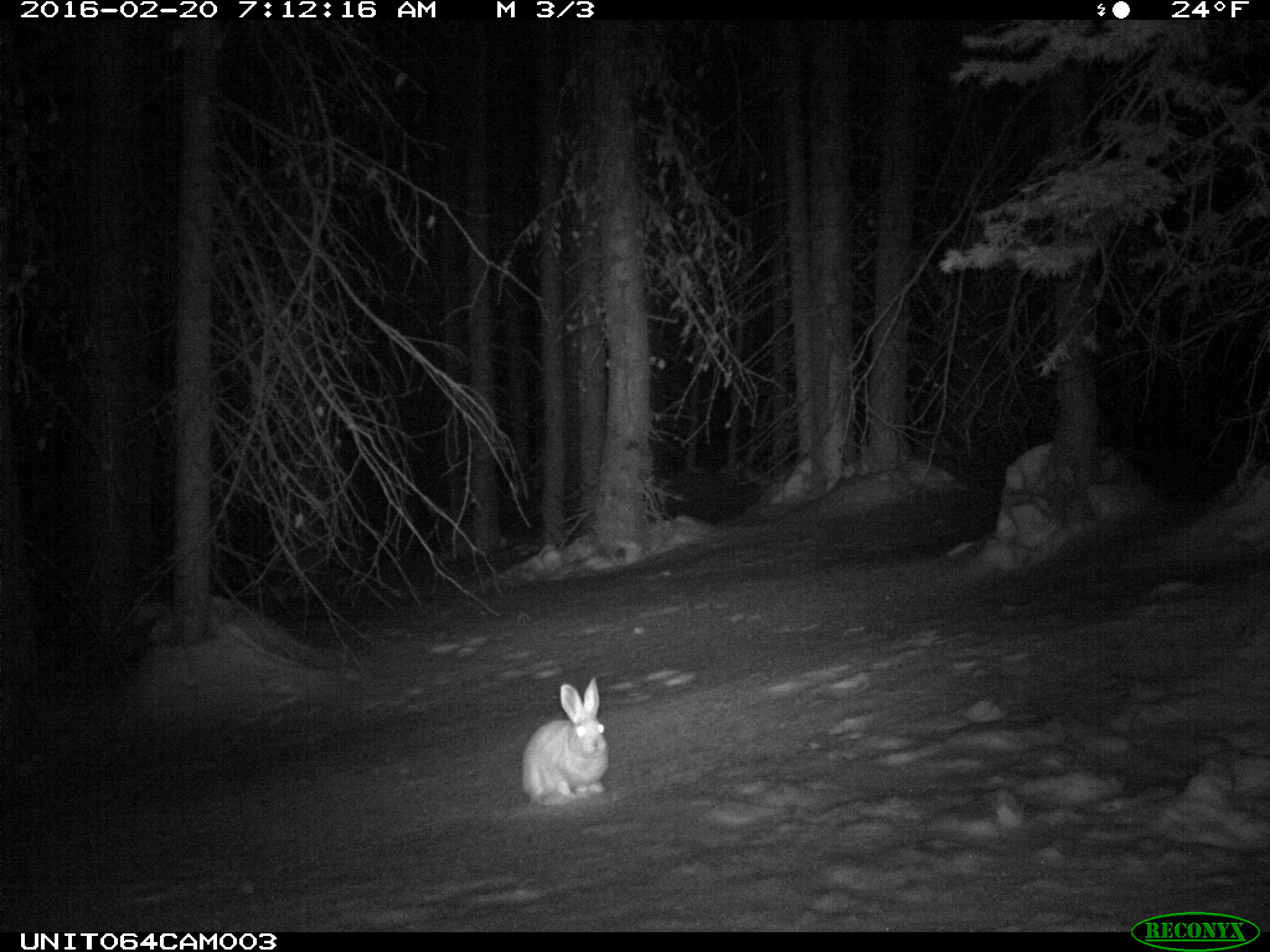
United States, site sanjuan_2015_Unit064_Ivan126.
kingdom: Animalia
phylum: Chordata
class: Mammalia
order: Lagomorpha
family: Leporidae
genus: Lepus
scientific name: Lepus americanus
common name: snowshoe hare